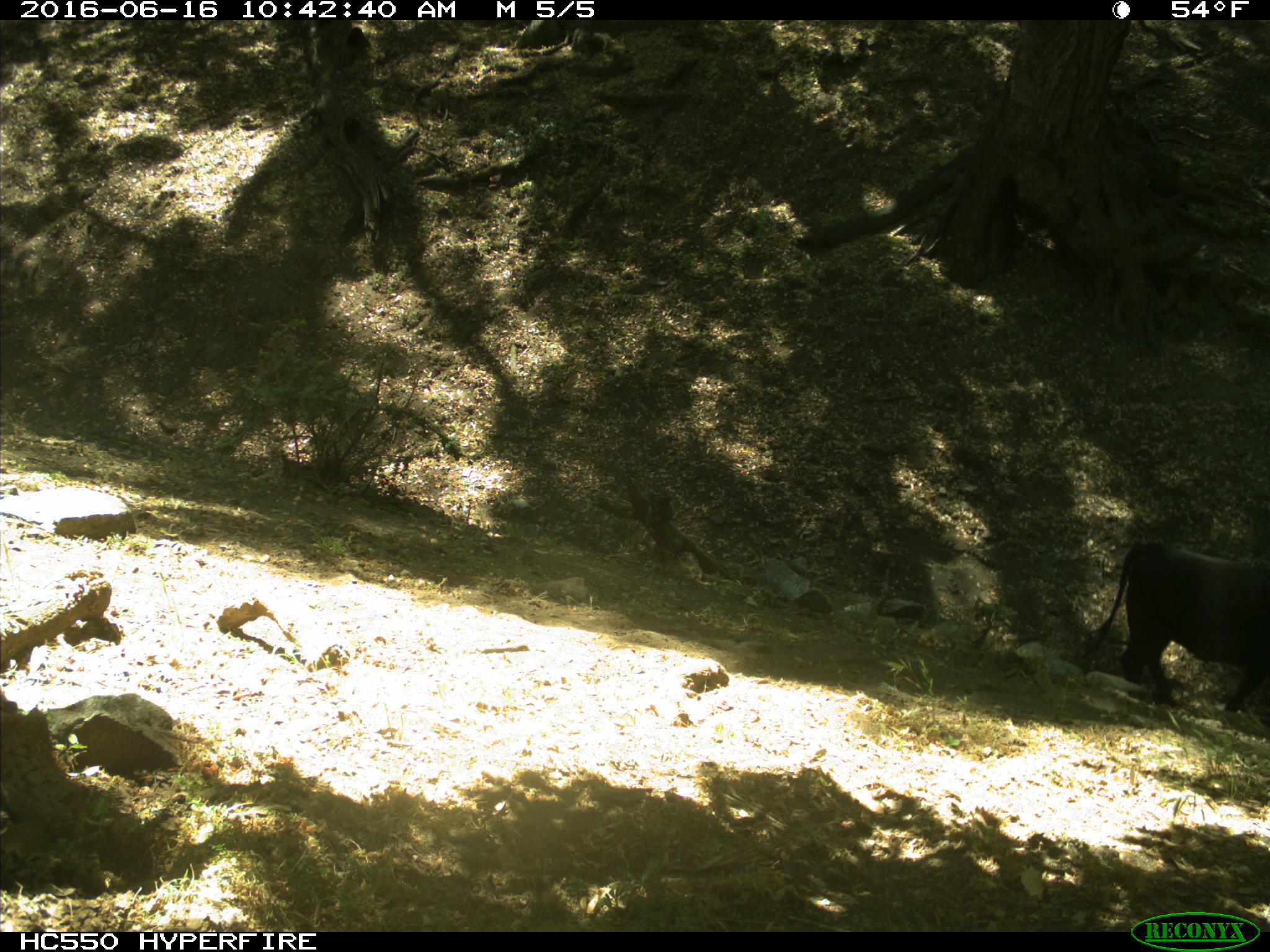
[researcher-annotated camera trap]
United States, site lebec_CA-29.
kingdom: Animalia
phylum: Chordata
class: Mammalia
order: Artiodactyla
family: Bovidae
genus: Bos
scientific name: Bos taurus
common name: domestic cow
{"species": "Bos taurus (domestic cow)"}